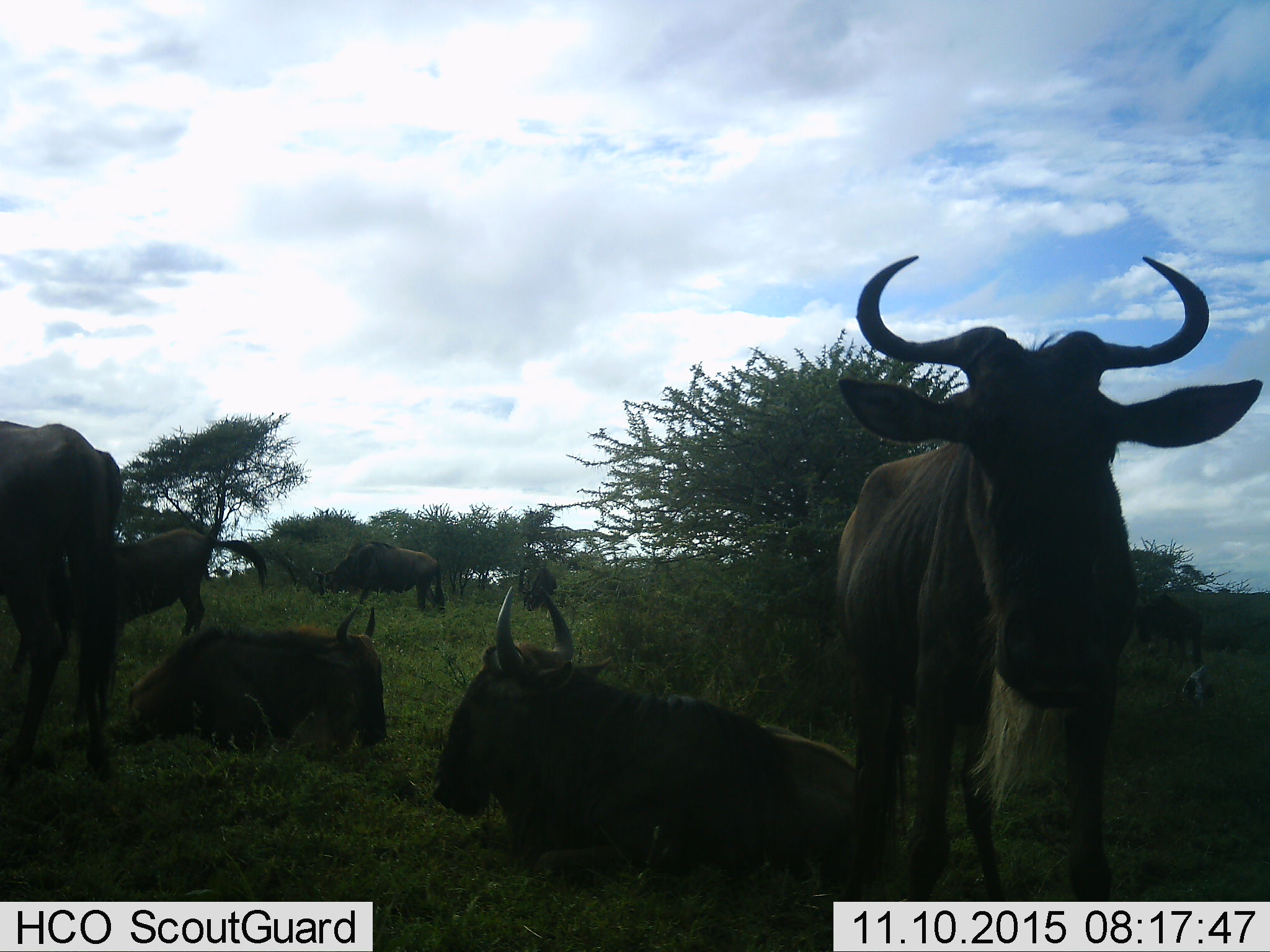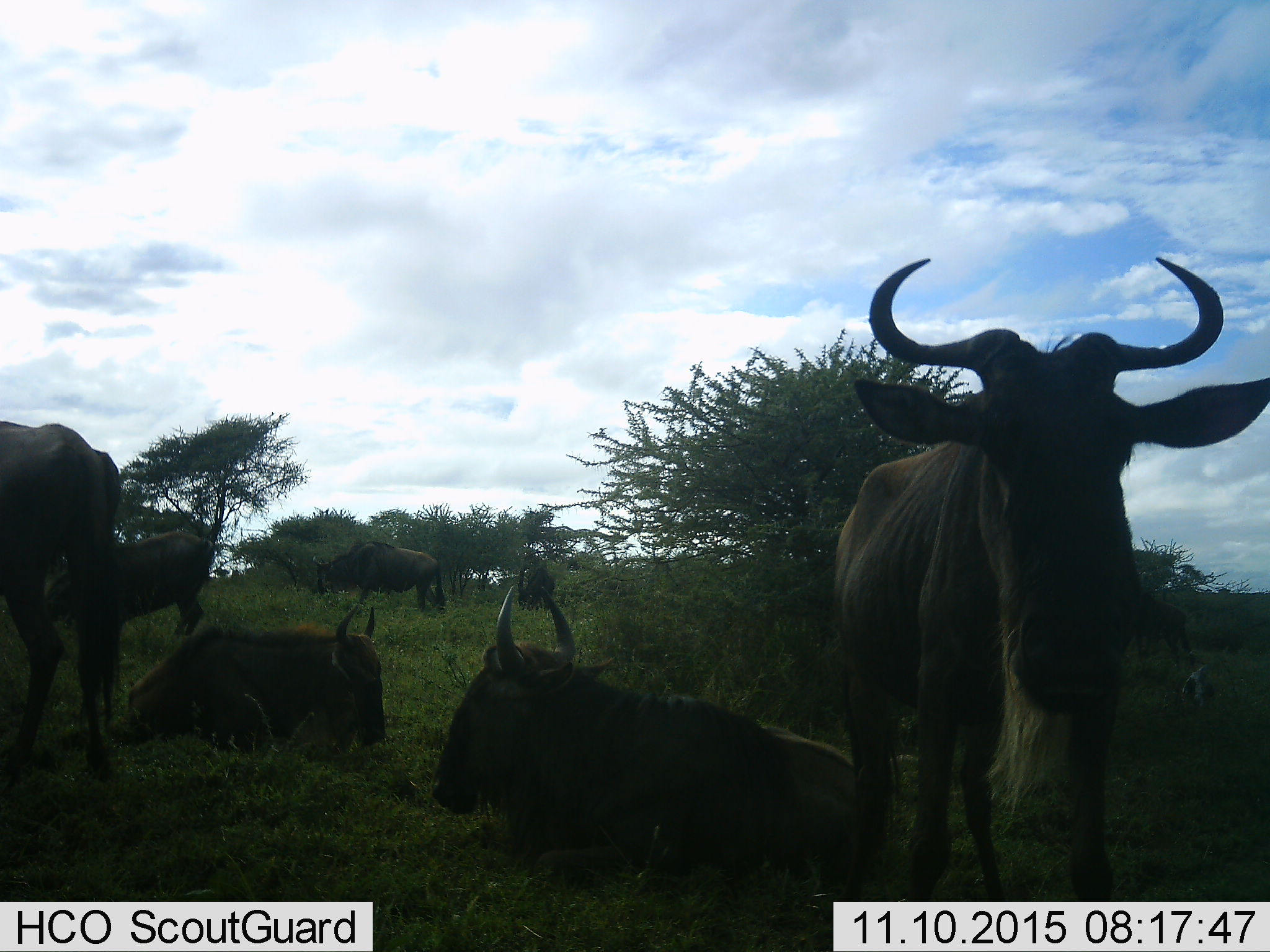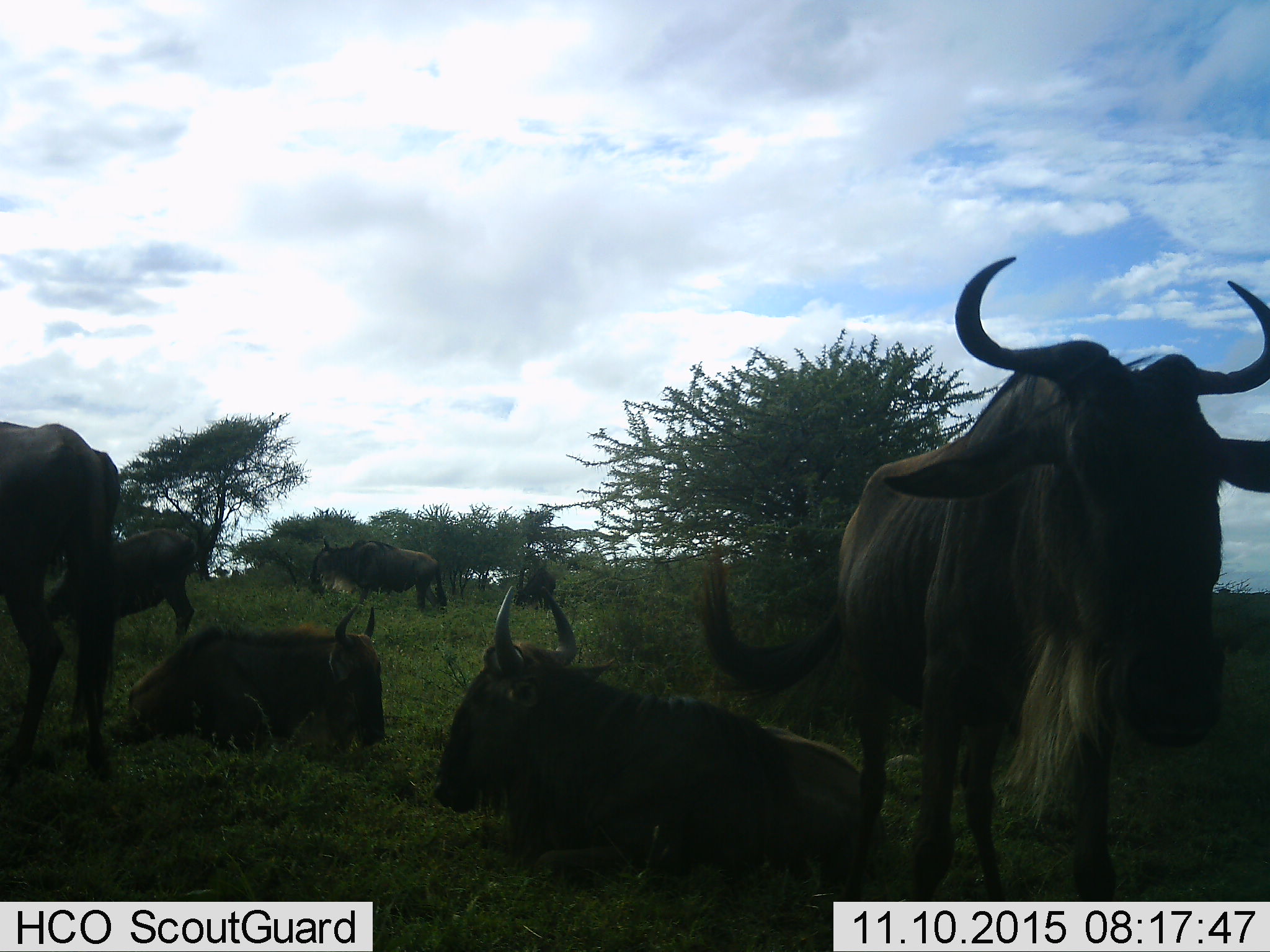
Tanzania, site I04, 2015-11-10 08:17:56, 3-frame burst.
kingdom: Animalia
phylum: Chordata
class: Mammalia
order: Artiodactyla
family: Bovidae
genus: Connochaetes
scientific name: Connochaetes taurinus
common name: blue wildebeest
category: wildebeest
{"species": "wildebeest (blue wildebeest) (Connochaetes taurinus)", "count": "7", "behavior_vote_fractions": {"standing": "78%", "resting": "89%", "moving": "22%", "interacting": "0%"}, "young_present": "0%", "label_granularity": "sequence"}